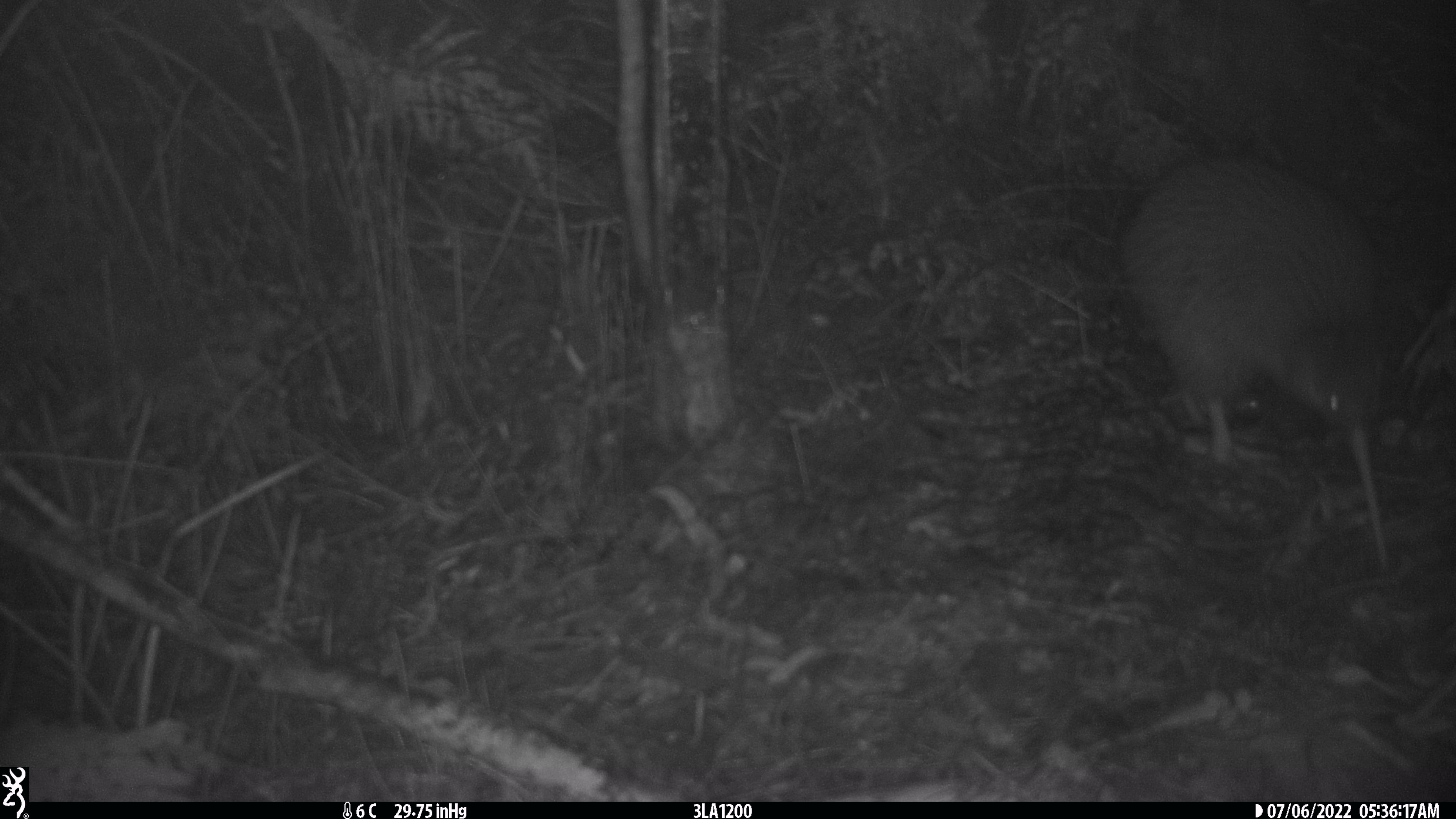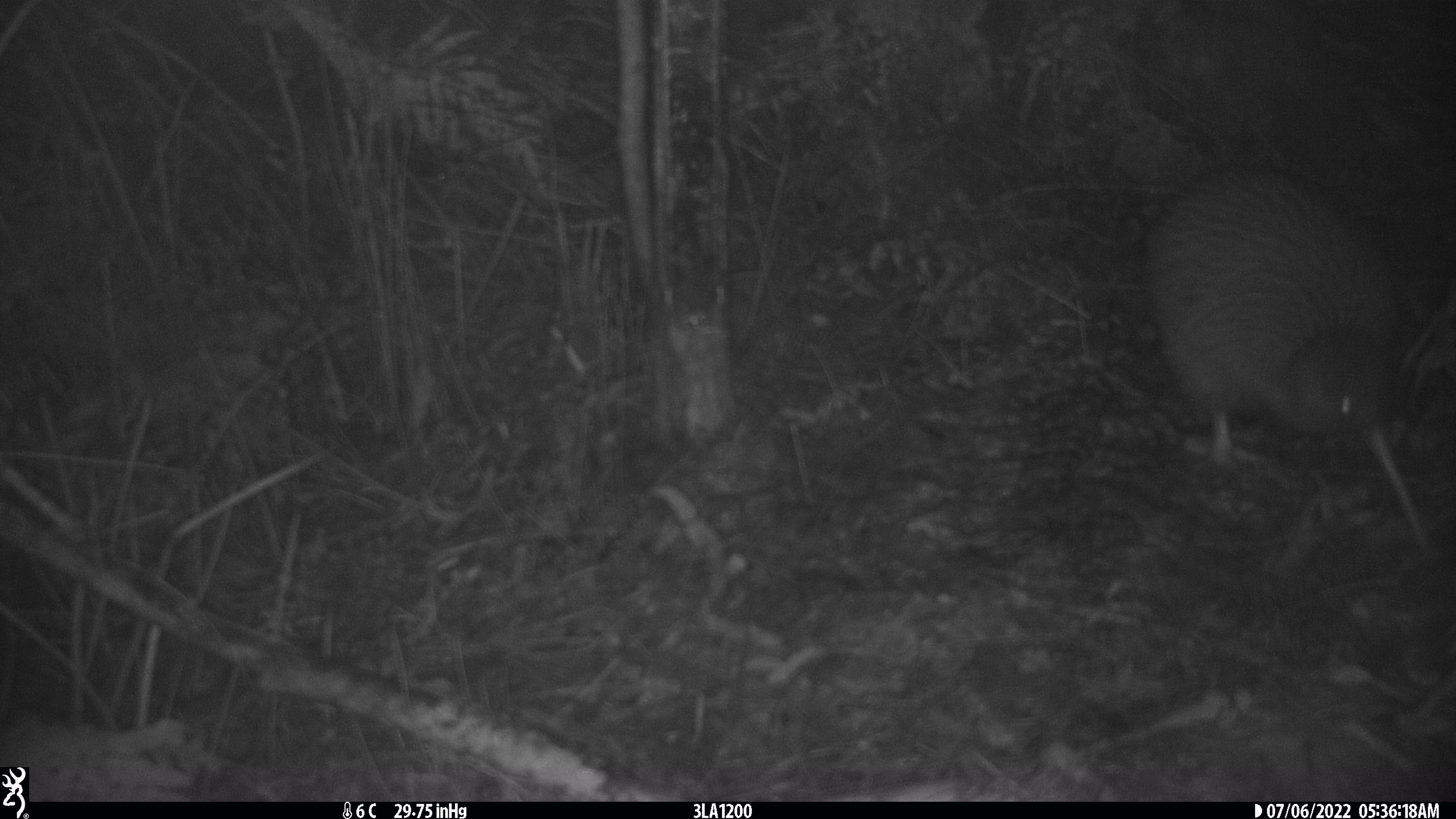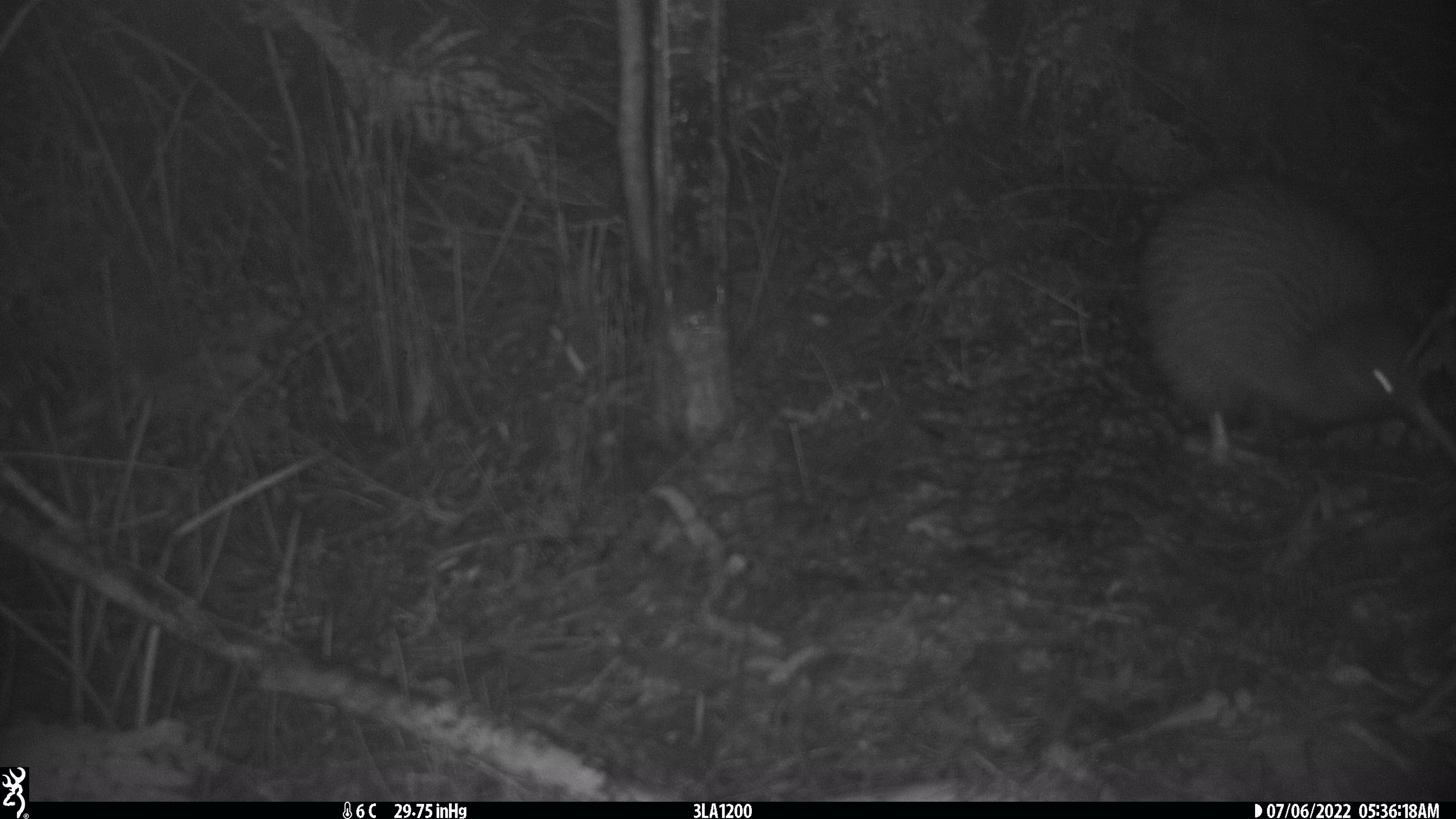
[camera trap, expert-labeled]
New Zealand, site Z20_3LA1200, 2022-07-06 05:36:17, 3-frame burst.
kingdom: Animalia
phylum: Chordata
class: Aves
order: Apterygiformes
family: Apterygidae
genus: Apteryx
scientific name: Apteryx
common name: kiwi